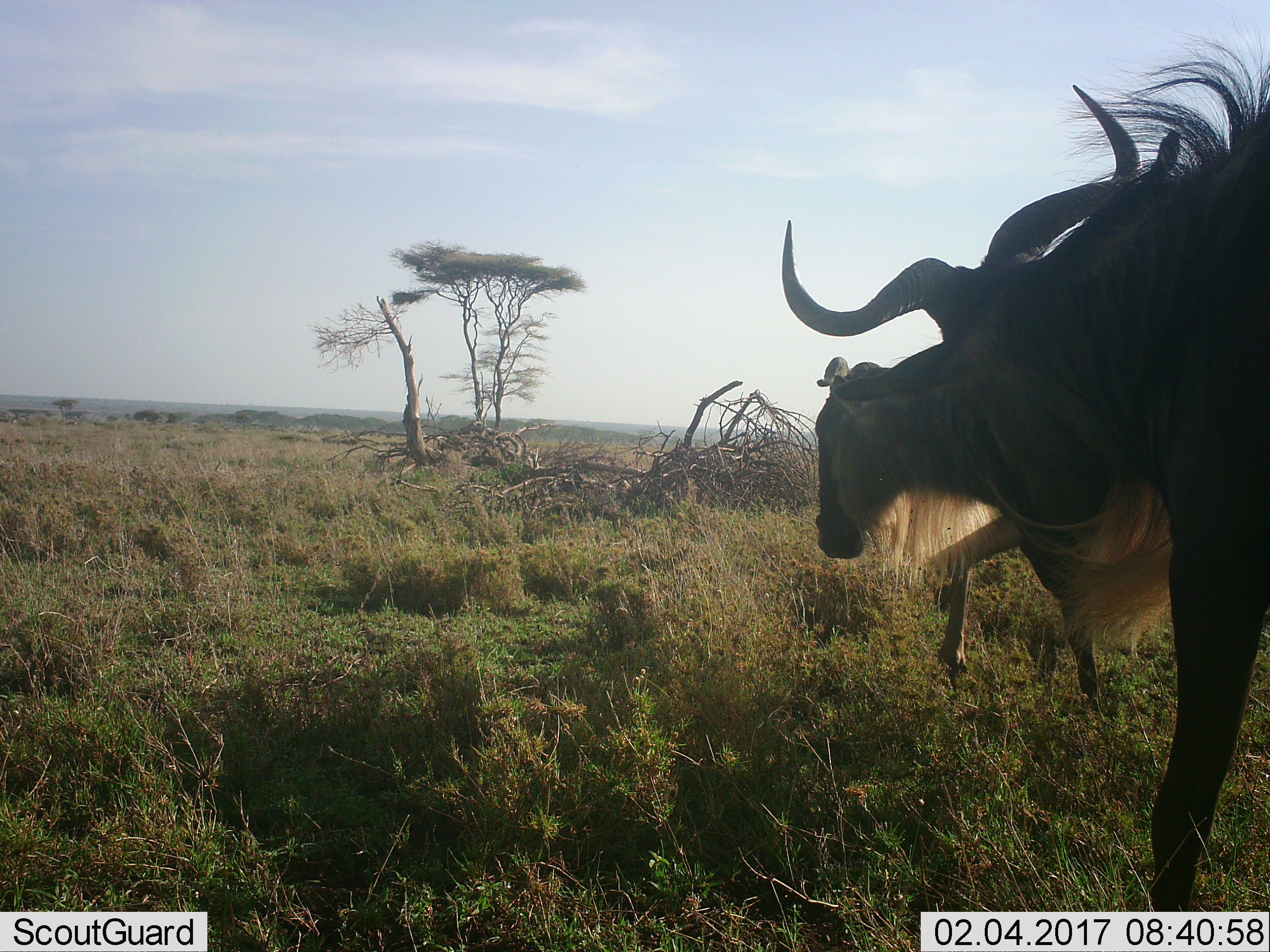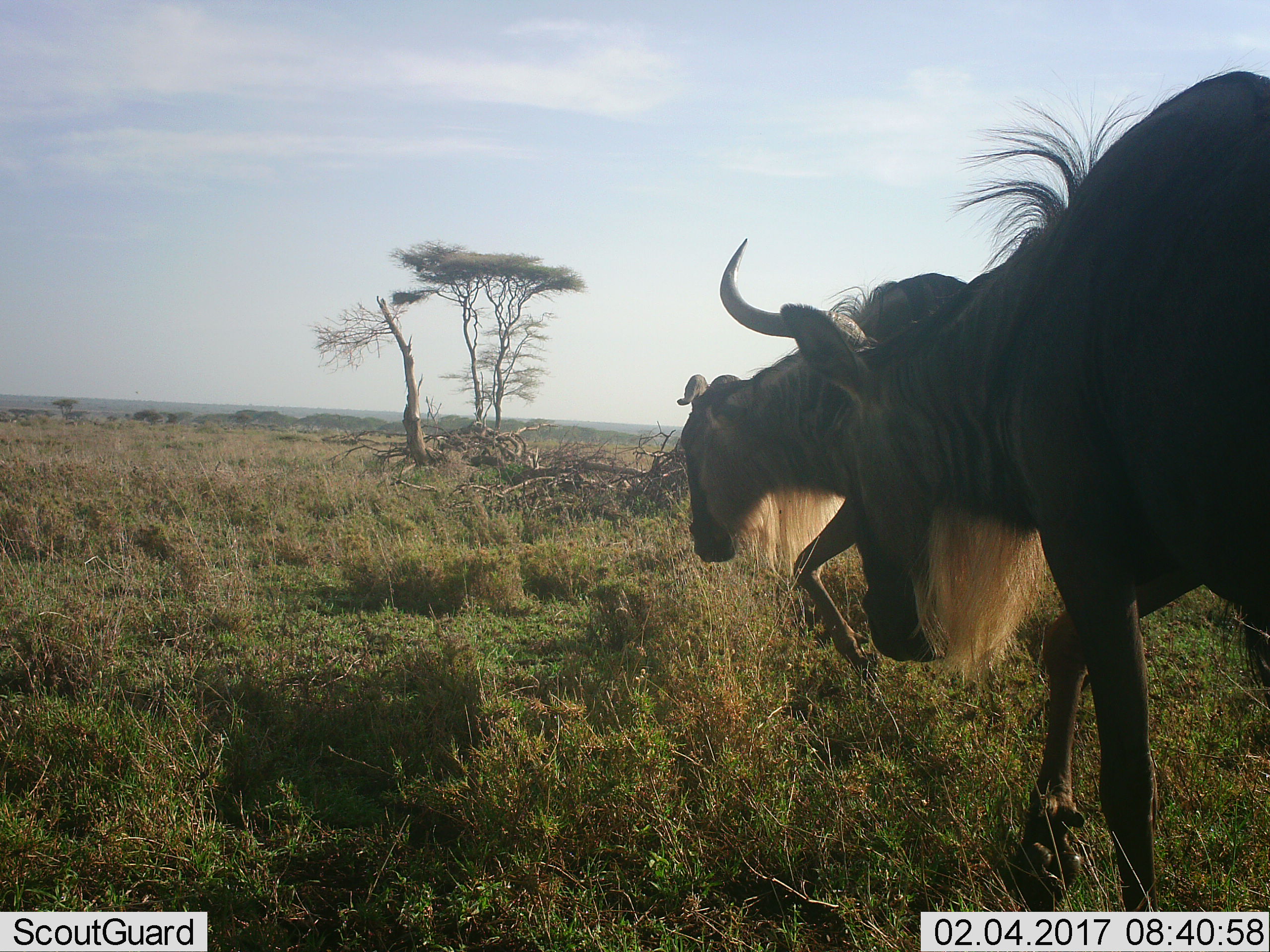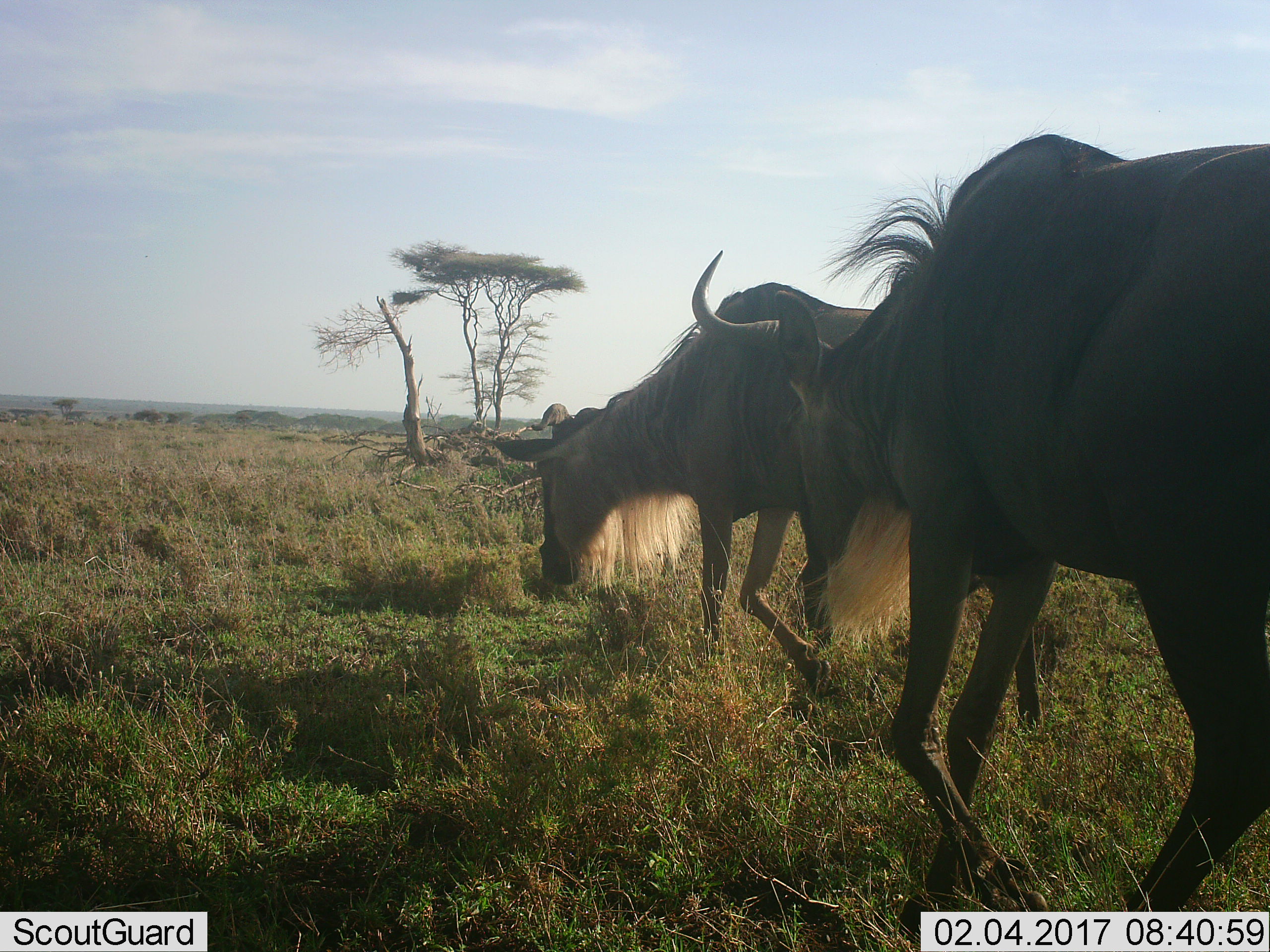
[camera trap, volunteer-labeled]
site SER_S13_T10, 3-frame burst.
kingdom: Animalia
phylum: Chordata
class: Mammalia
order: Artiodactyla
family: Bovidae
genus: Connochaetes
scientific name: Connochaetes taurinus taurinus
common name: blue wildebeest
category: wildebeestblue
Wildebeestblue (blue wildebeest) (Connochaetes taurinus taurinus), count 2. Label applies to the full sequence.